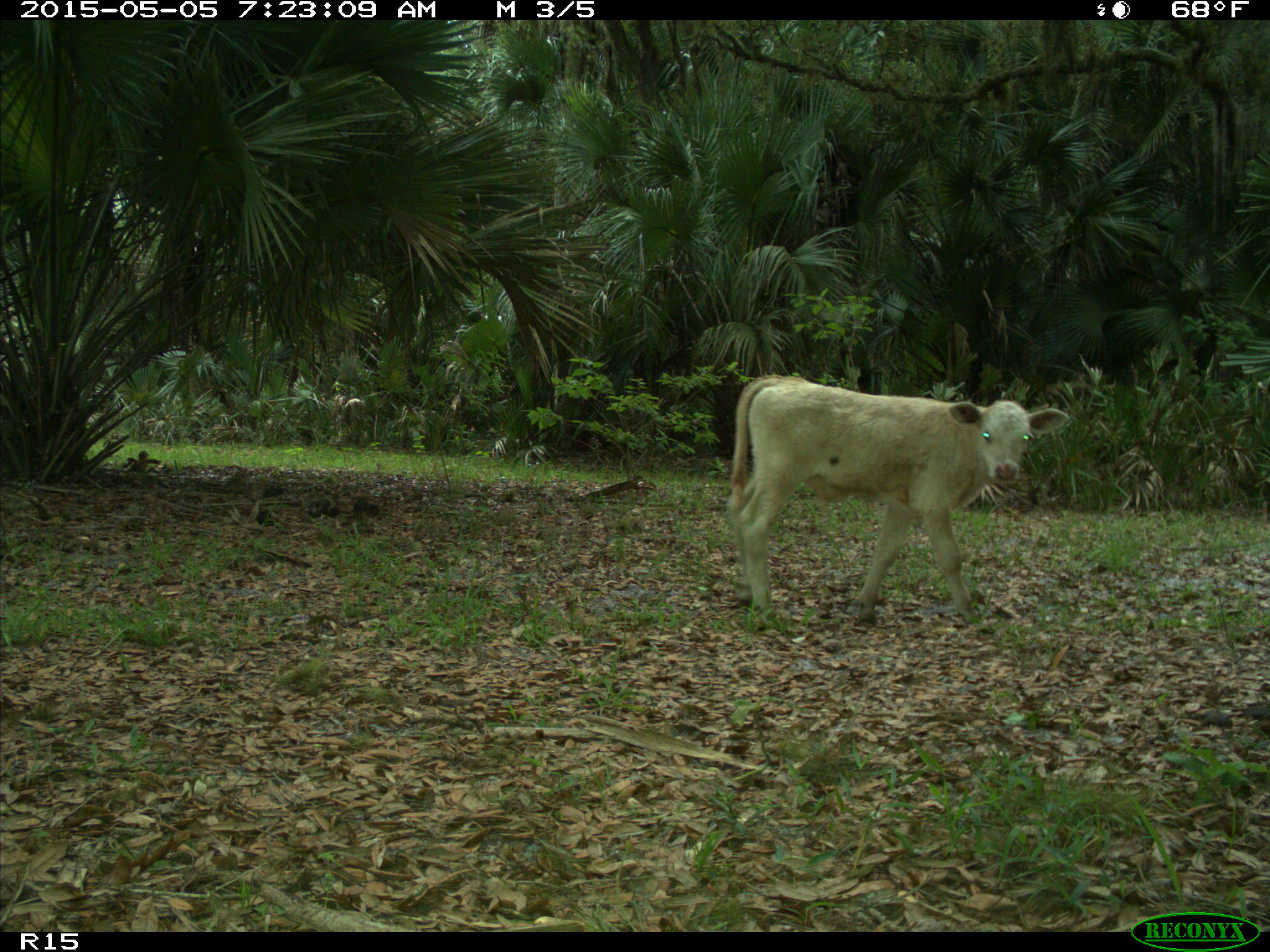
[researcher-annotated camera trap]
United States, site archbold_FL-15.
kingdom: Animalia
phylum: Chordata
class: Mammalia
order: Artiodactyla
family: Bovidae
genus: Bos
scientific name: Bos taurus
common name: domestic cow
Bos taurus (domestic cow).